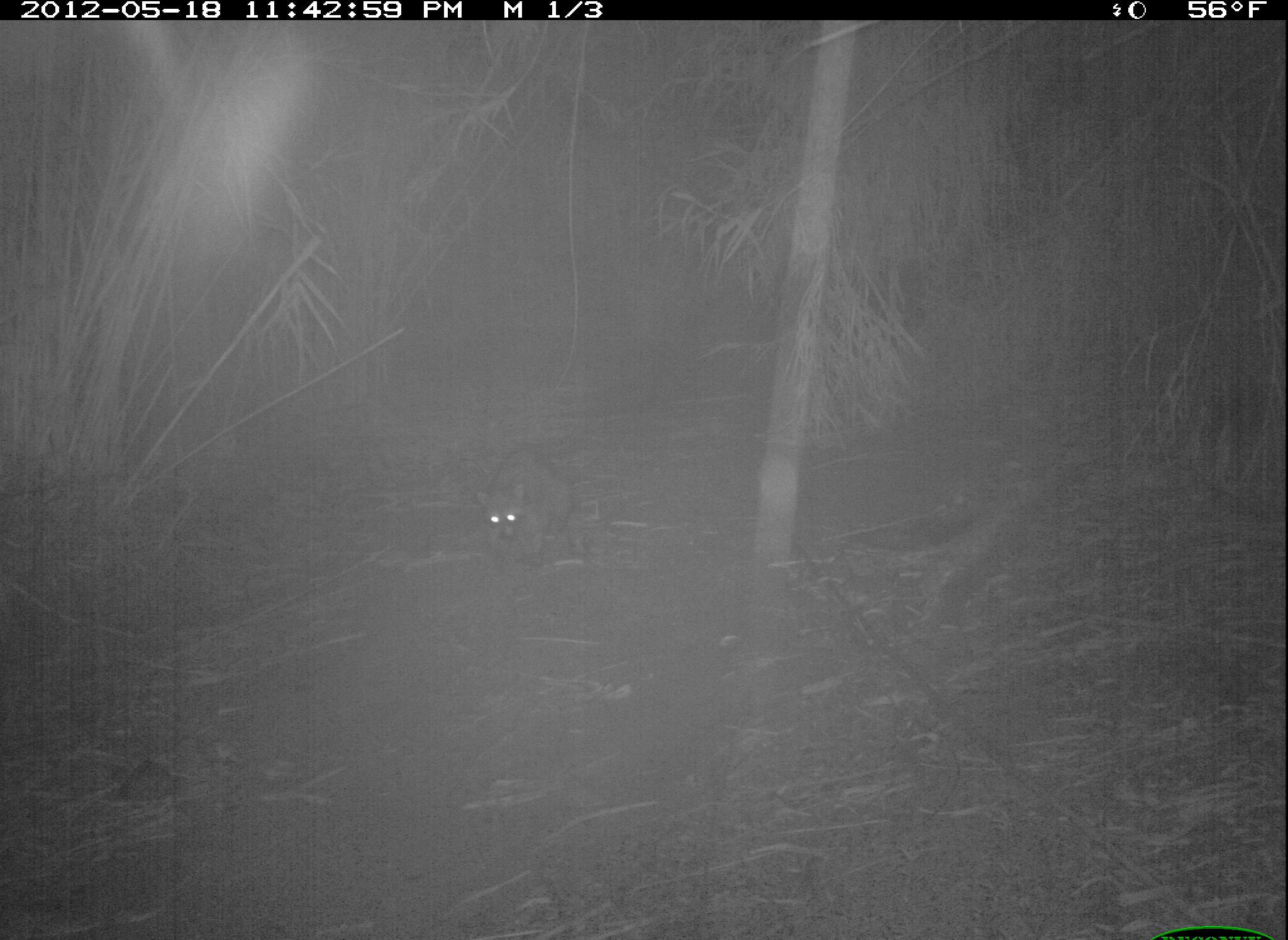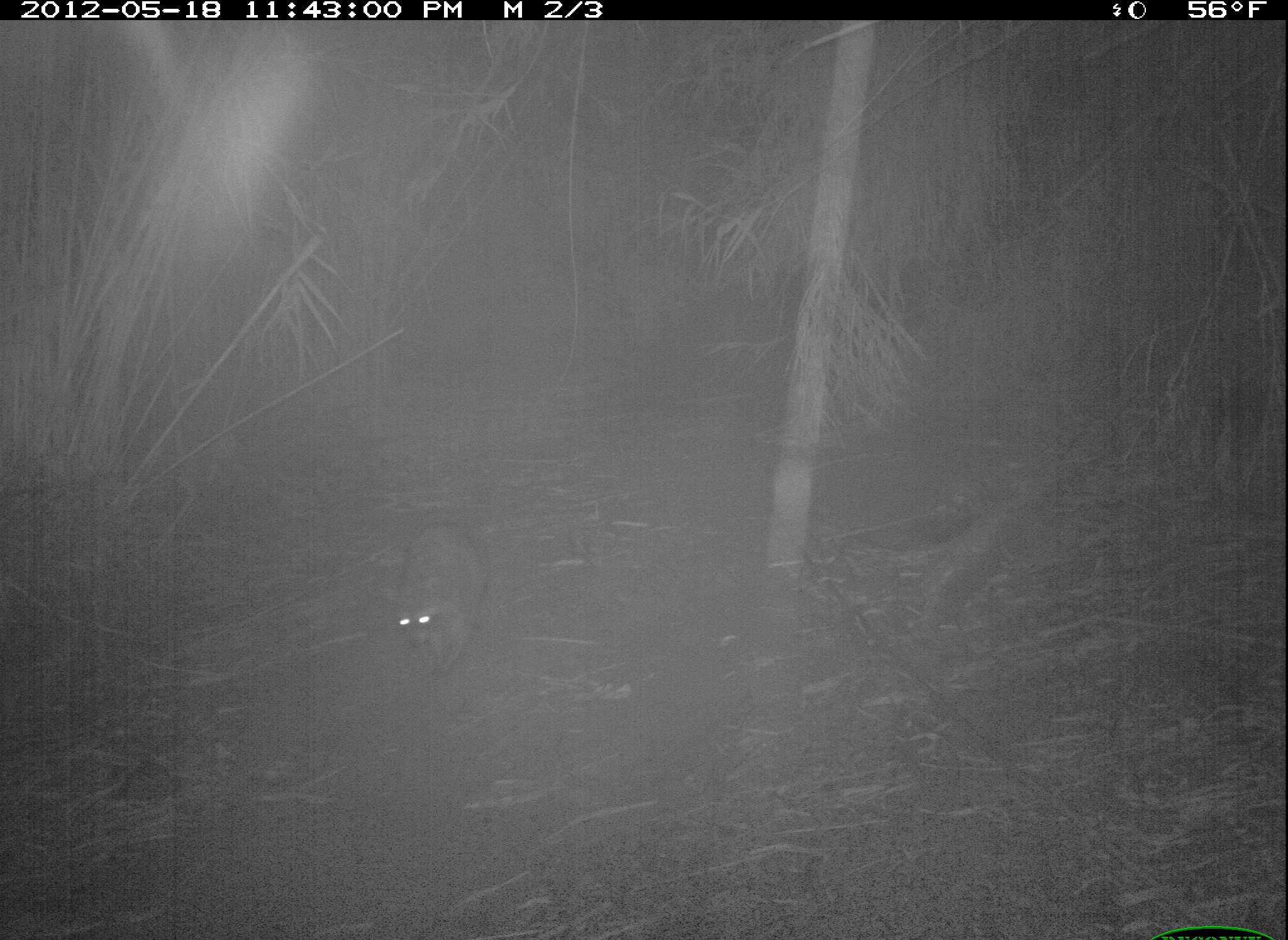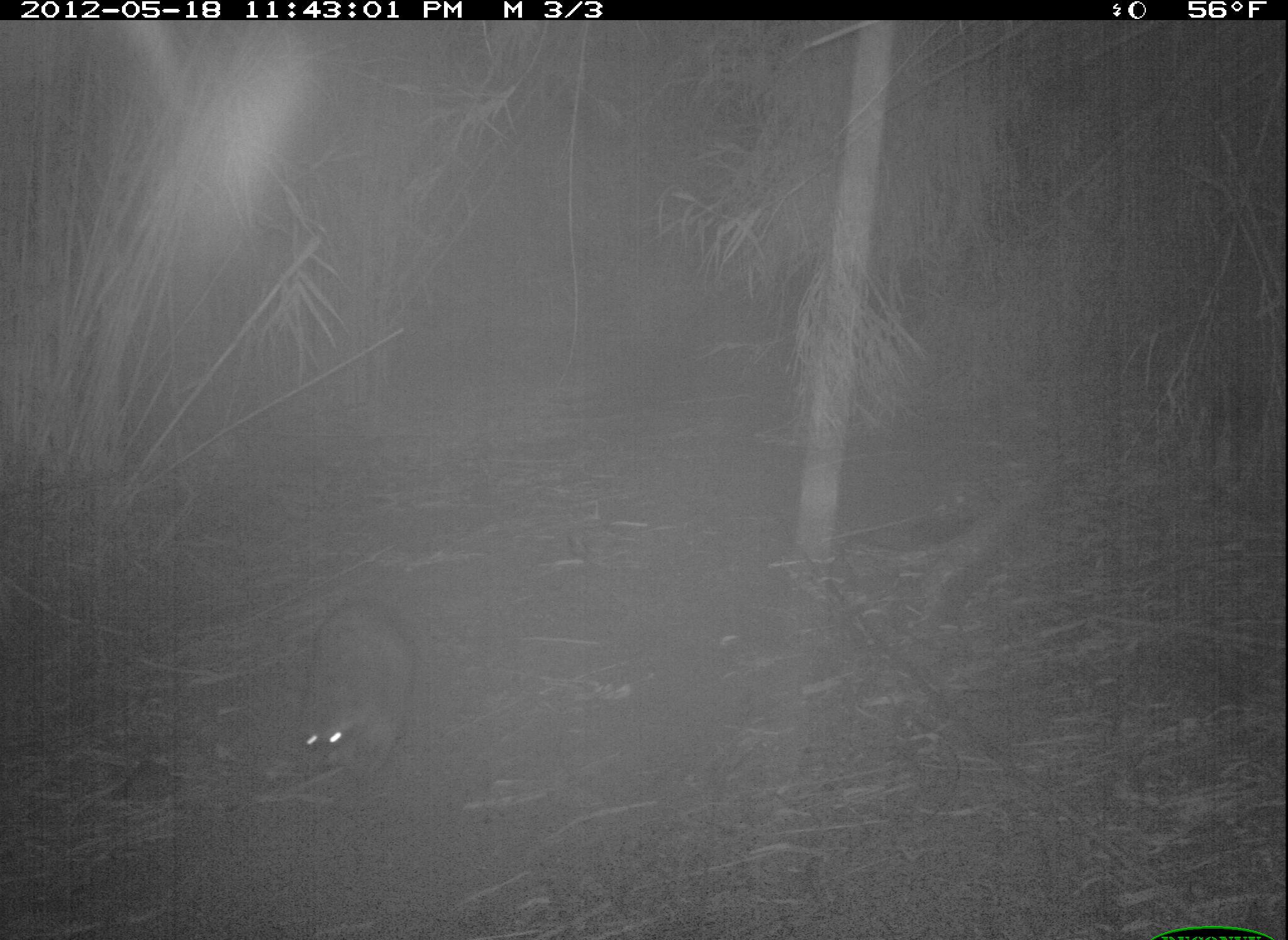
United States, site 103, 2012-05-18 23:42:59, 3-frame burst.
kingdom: Animalia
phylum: Chordata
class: Mammalia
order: Carnivora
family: Procyonidae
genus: Procyon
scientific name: Procyon lotor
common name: raccoon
Raccoon (Procyon lotor).